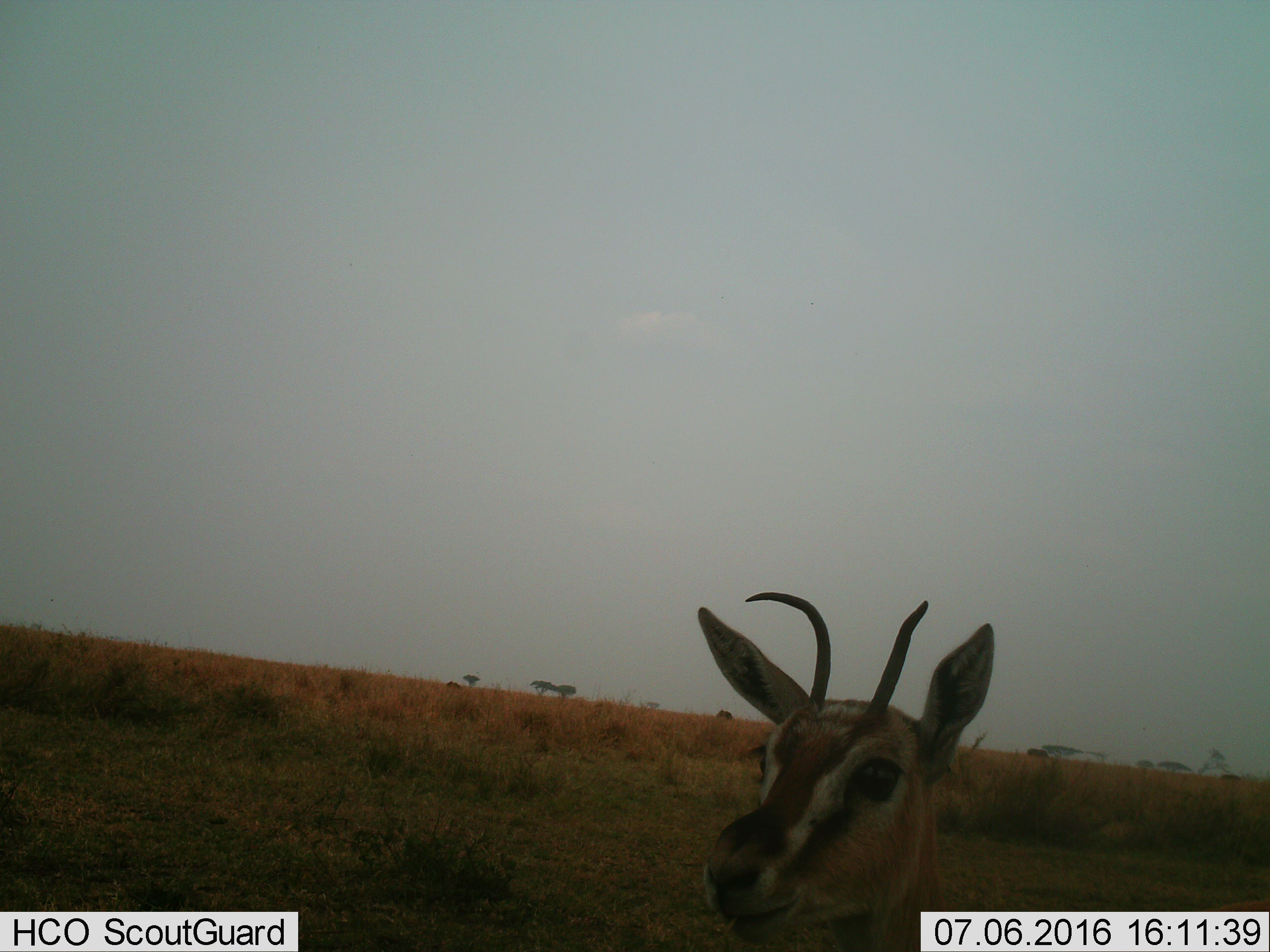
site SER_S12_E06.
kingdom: Animalia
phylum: Chordata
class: Mammalia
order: Artiodactyla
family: Bovidae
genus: Eudorcas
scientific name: Eudorcas thomsonii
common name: thomson's gazelle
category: gazellethomsons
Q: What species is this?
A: Gazellethomsons (thomson's gazelle) (Eudorcas thomsonii).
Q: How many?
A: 1.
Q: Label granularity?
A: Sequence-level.